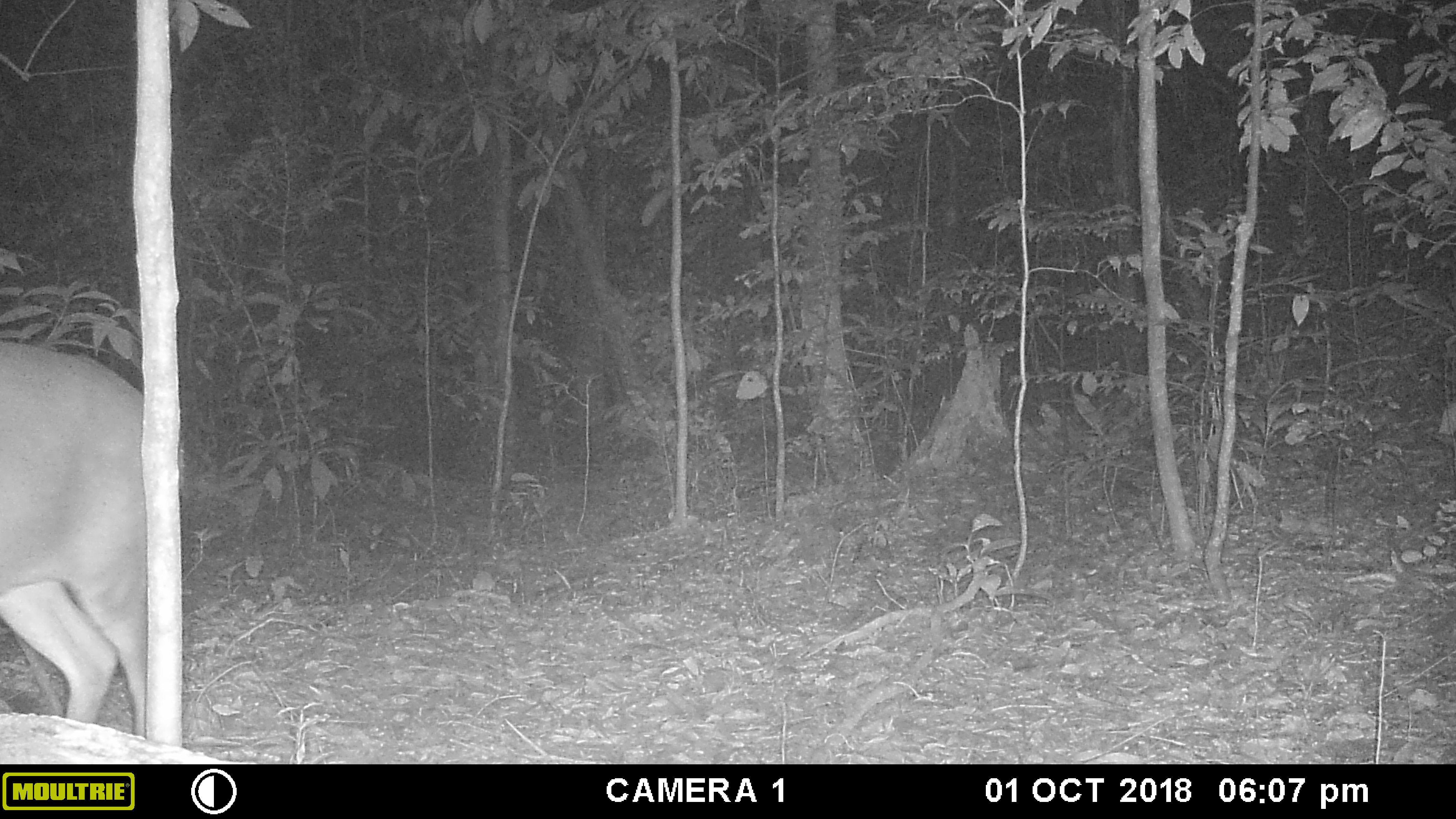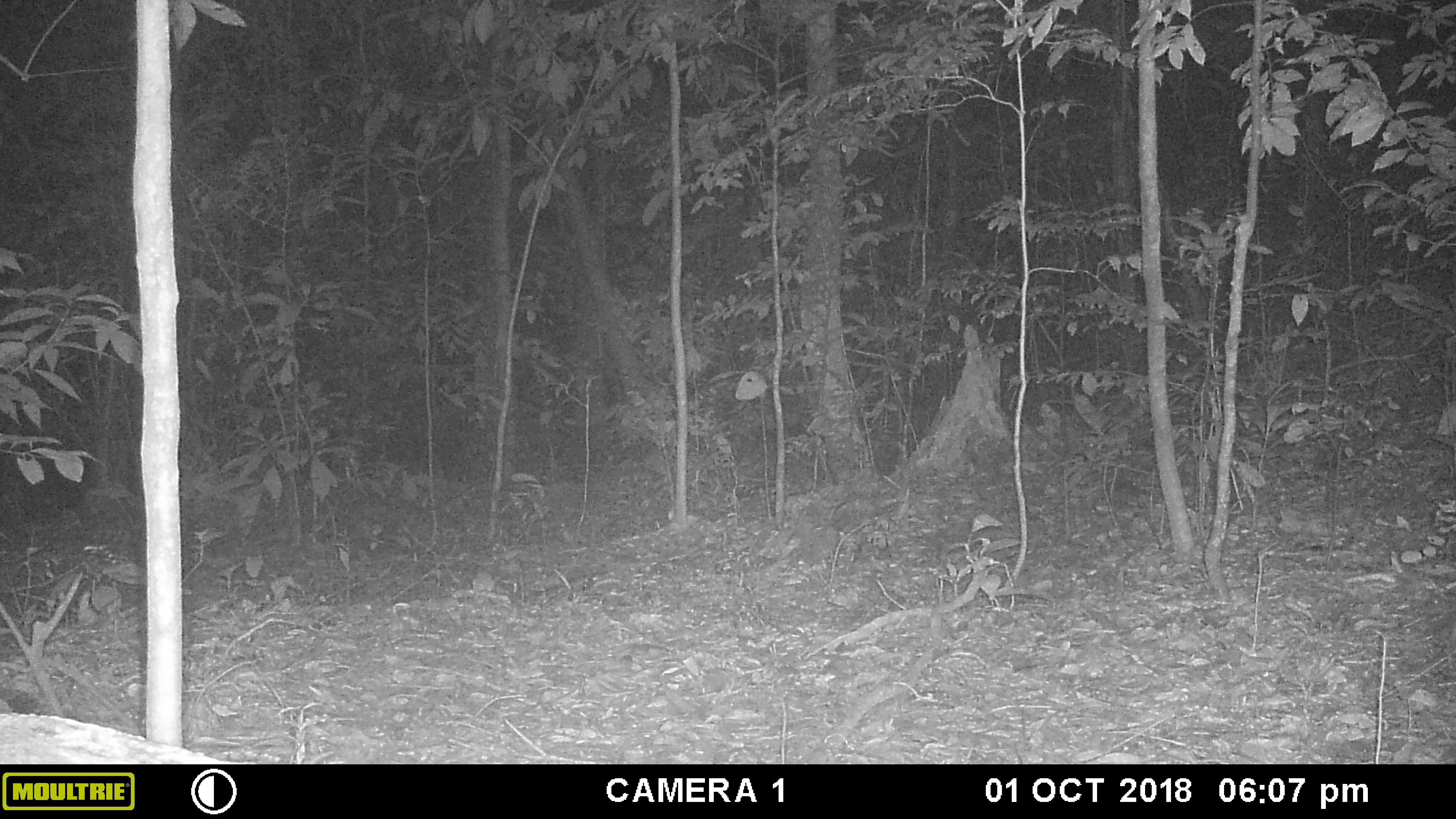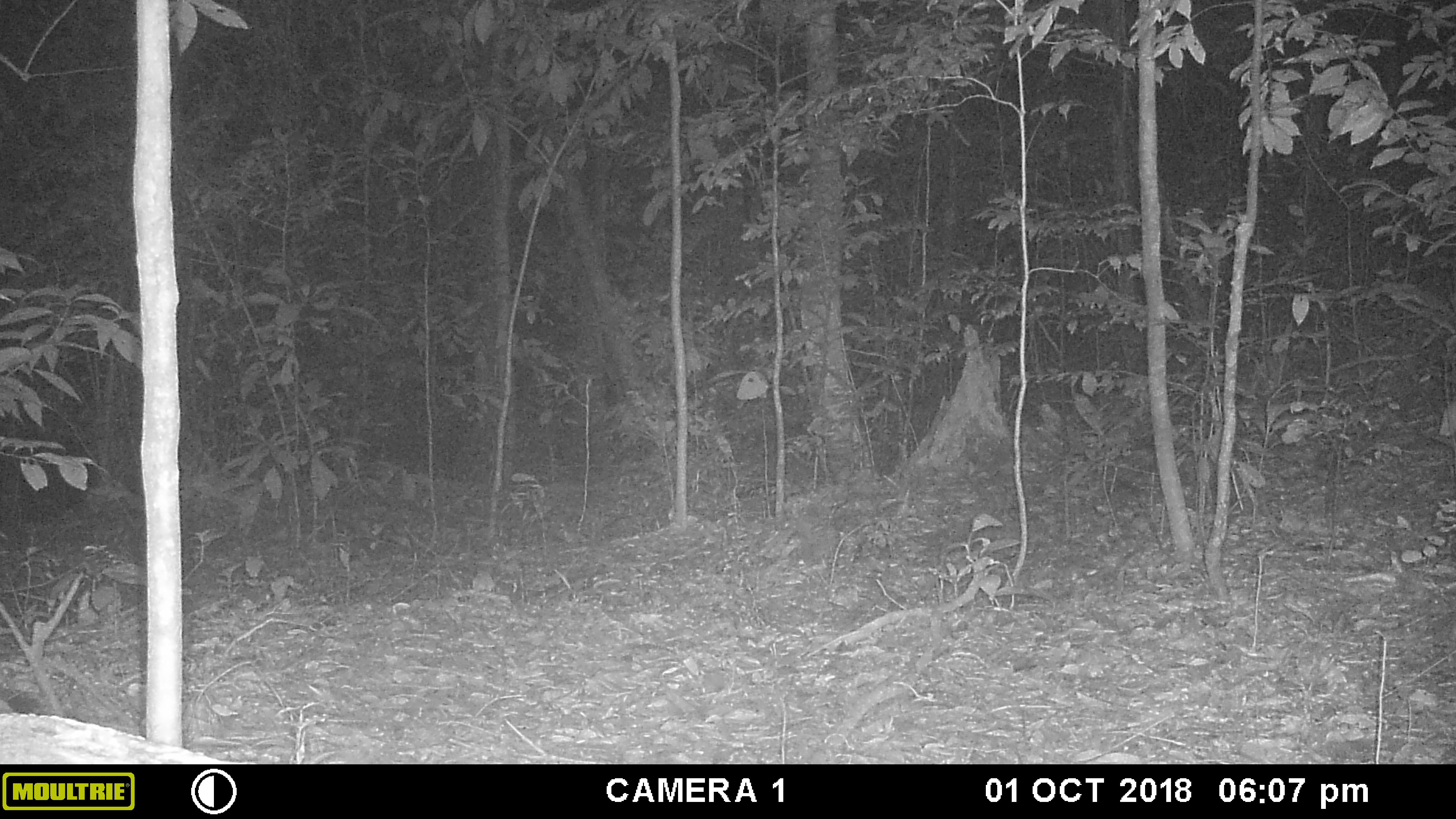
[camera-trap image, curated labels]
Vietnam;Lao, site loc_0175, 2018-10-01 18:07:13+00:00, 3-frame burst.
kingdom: Animalia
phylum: Chordata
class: Mammalia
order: Artiodactyla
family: Cervidae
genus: Muntiacus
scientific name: Muntiacus vuquangensis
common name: large-antlered muntjac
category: large antlered muntjac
Large antlered muntjac (large-antlered muntjac) (Muntiacus vuquangensis). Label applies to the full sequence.